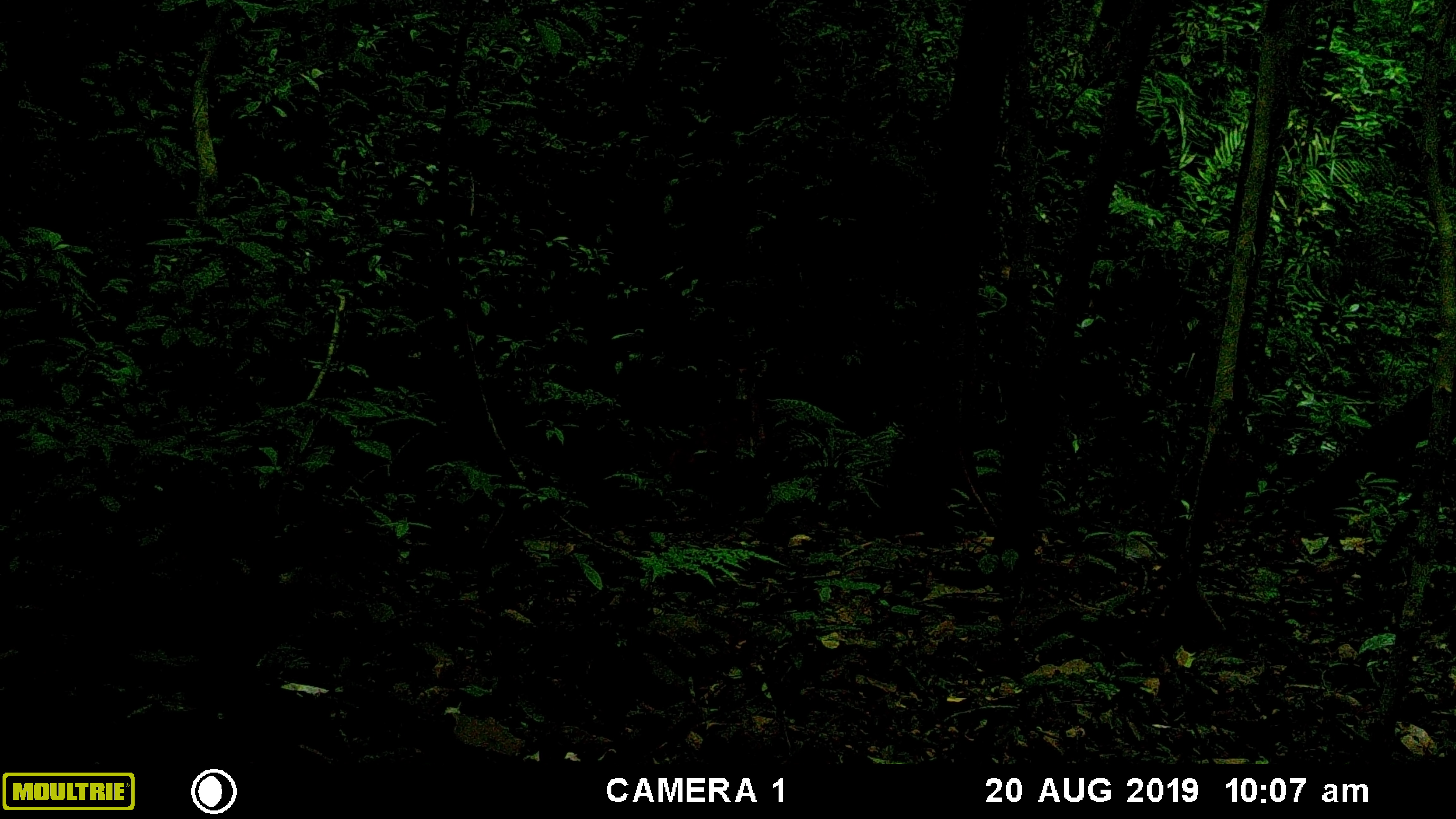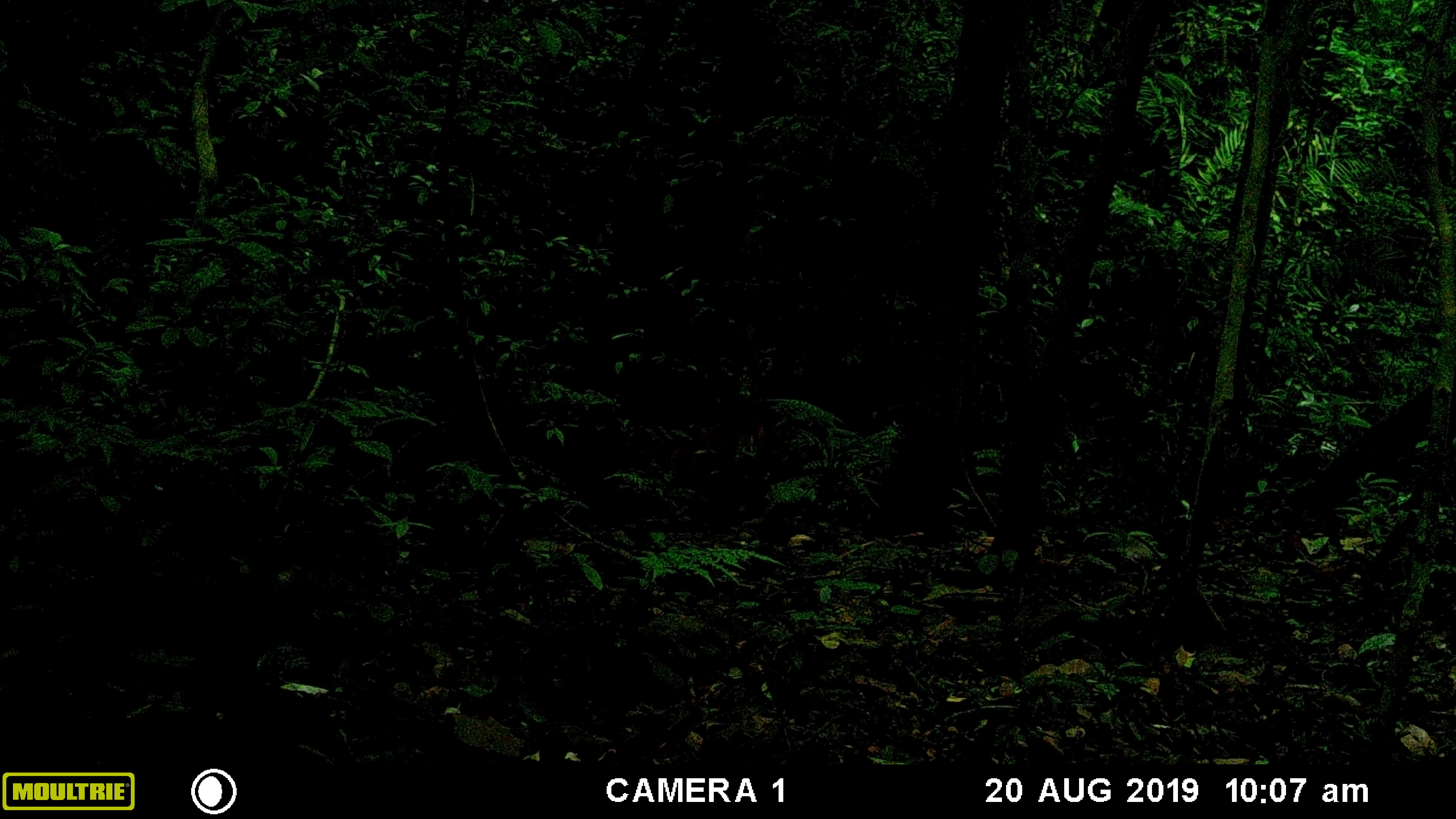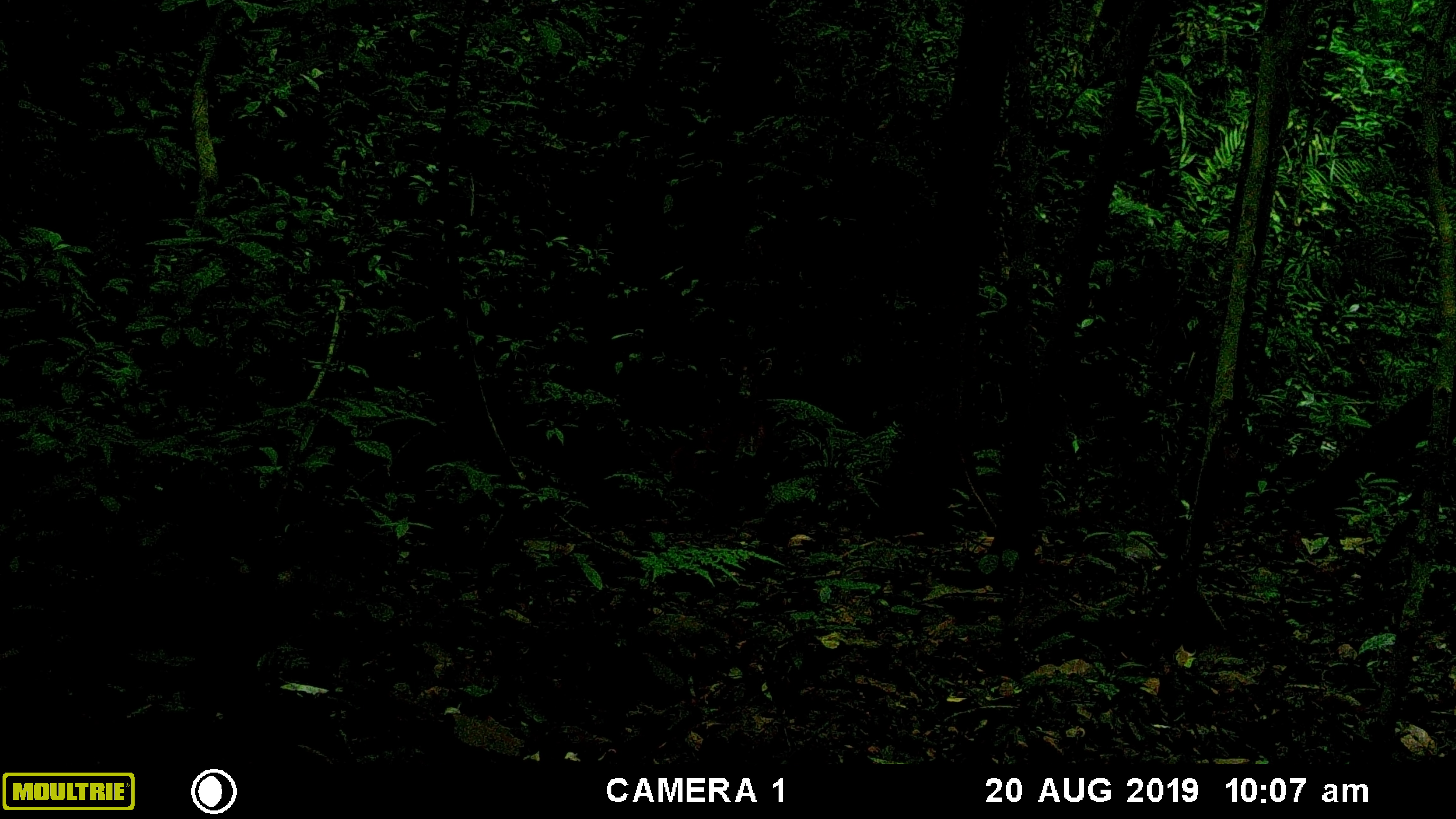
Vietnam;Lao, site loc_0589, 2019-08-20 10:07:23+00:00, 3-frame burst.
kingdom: Animalia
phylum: Chordata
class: Mammalia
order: Artiodactyla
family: Suidae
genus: Sus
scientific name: Sus scrofa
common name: eurasian wild pig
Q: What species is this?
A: Eurasian wild pig (Sus scrofa).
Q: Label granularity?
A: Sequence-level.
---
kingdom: Animalia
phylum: Chordata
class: Mammalia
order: Artiodactyla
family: Cervidae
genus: Muntiacus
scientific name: Muntiacus muntjak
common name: red muntjac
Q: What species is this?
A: Red muntjac (Muntiacus muntjak).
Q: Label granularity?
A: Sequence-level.